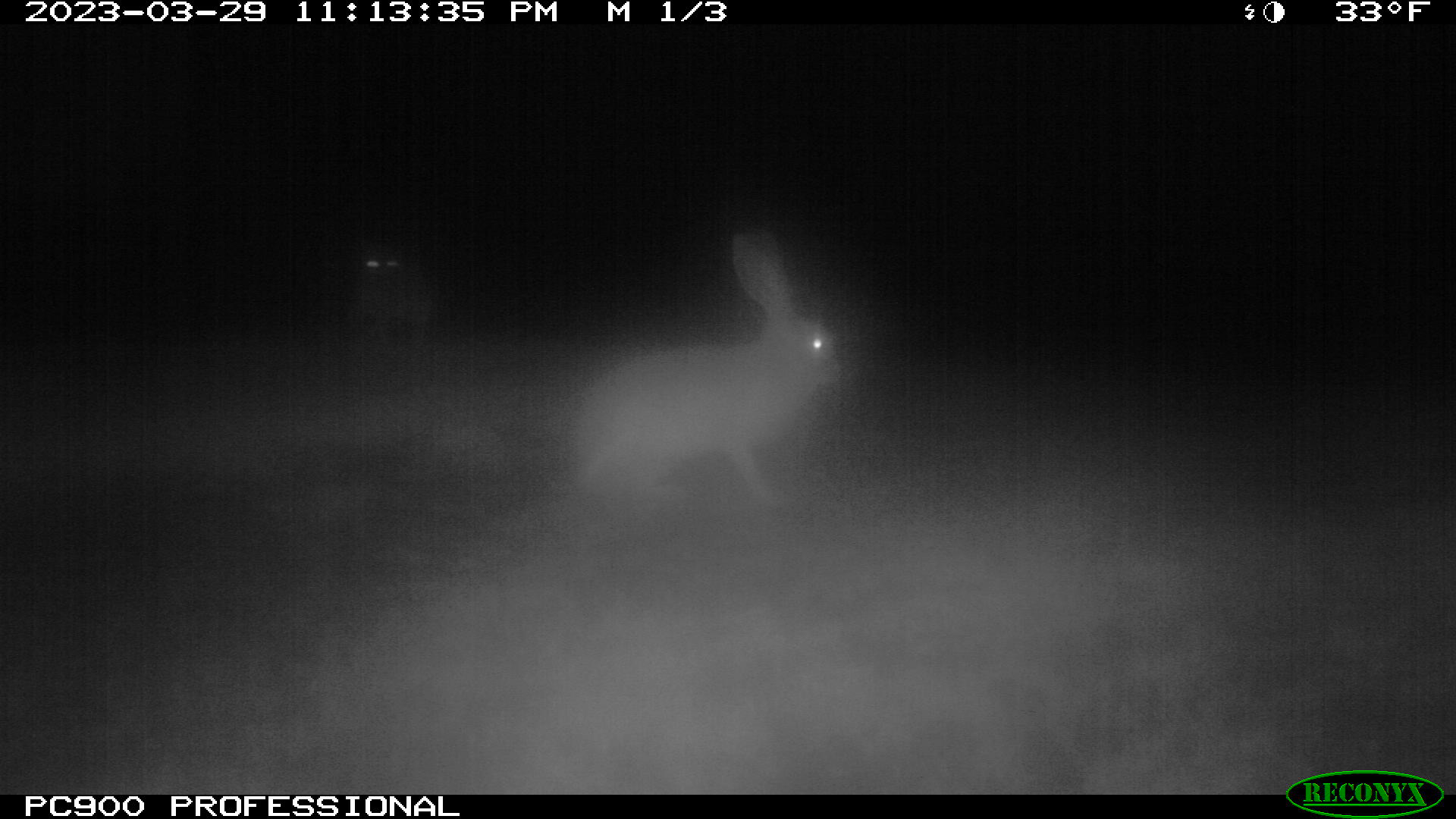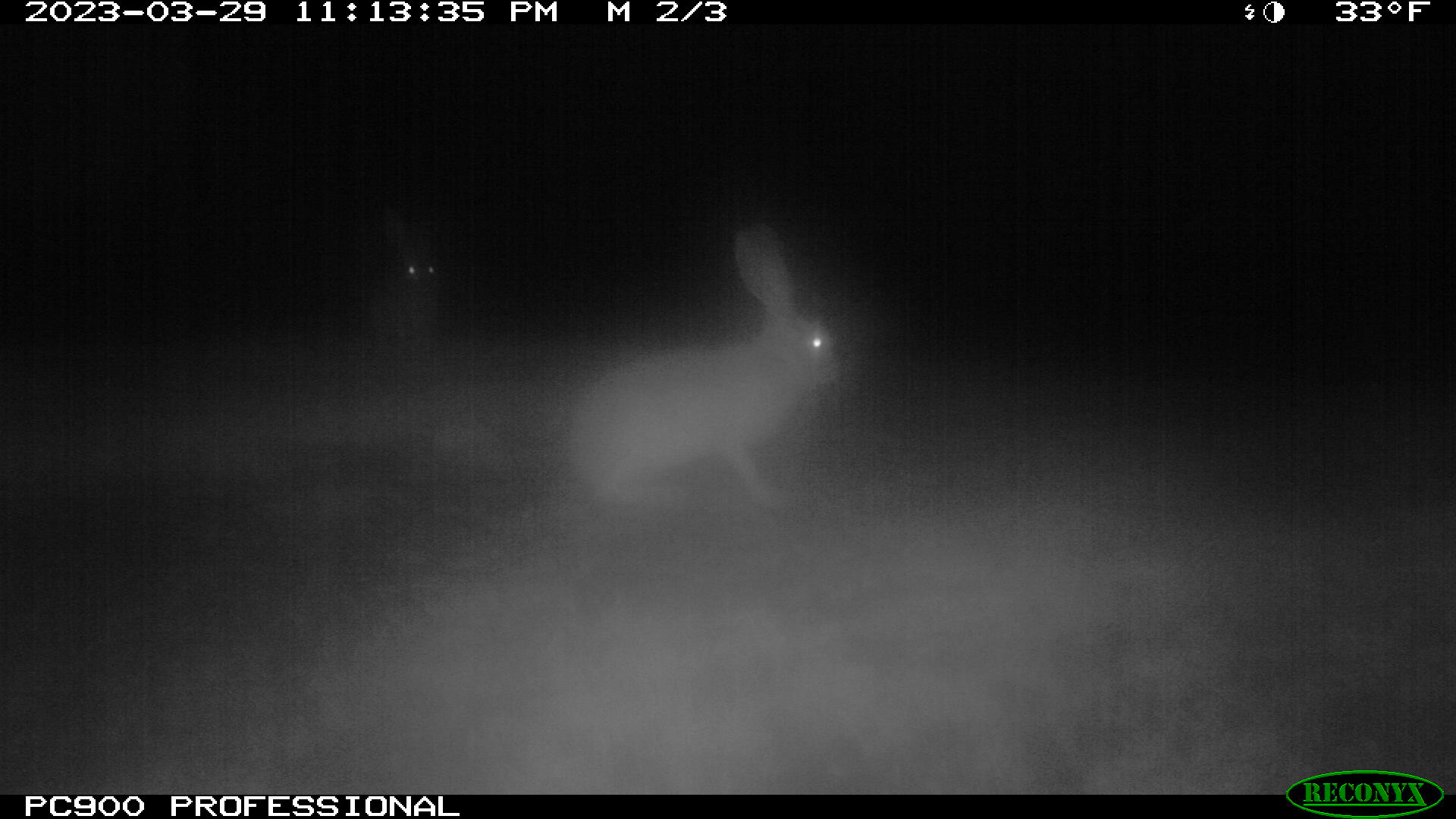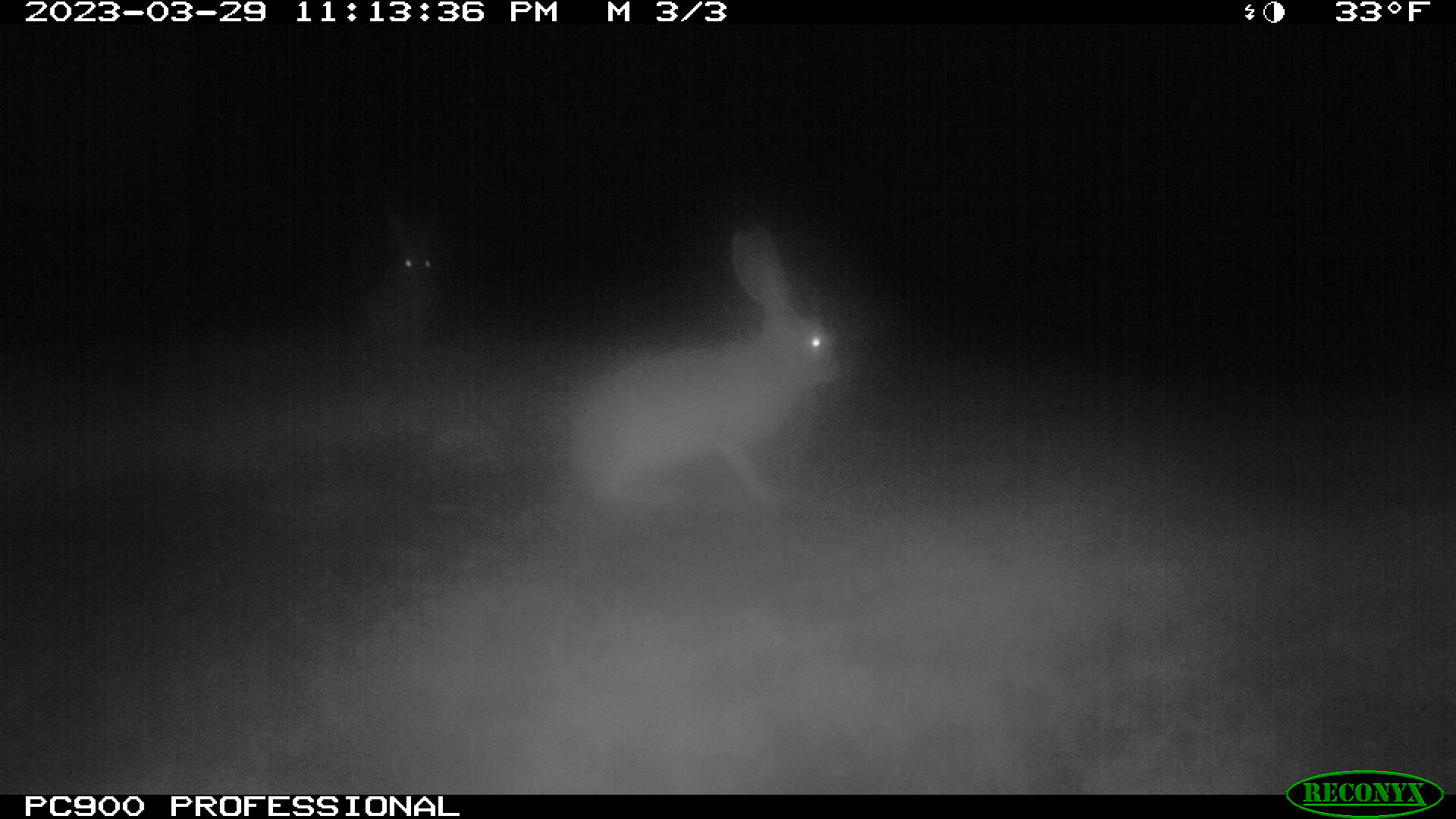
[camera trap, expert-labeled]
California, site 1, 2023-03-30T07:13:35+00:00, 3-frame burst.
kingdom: Animalia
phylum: Chordata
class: Mammalia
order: Lagomorpha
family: Leporidae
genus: Lepus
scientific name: Lepus californicus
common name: black-tailed jackrabbit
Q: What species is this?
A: Black-tailed jackrabbit (Lepus californicus).